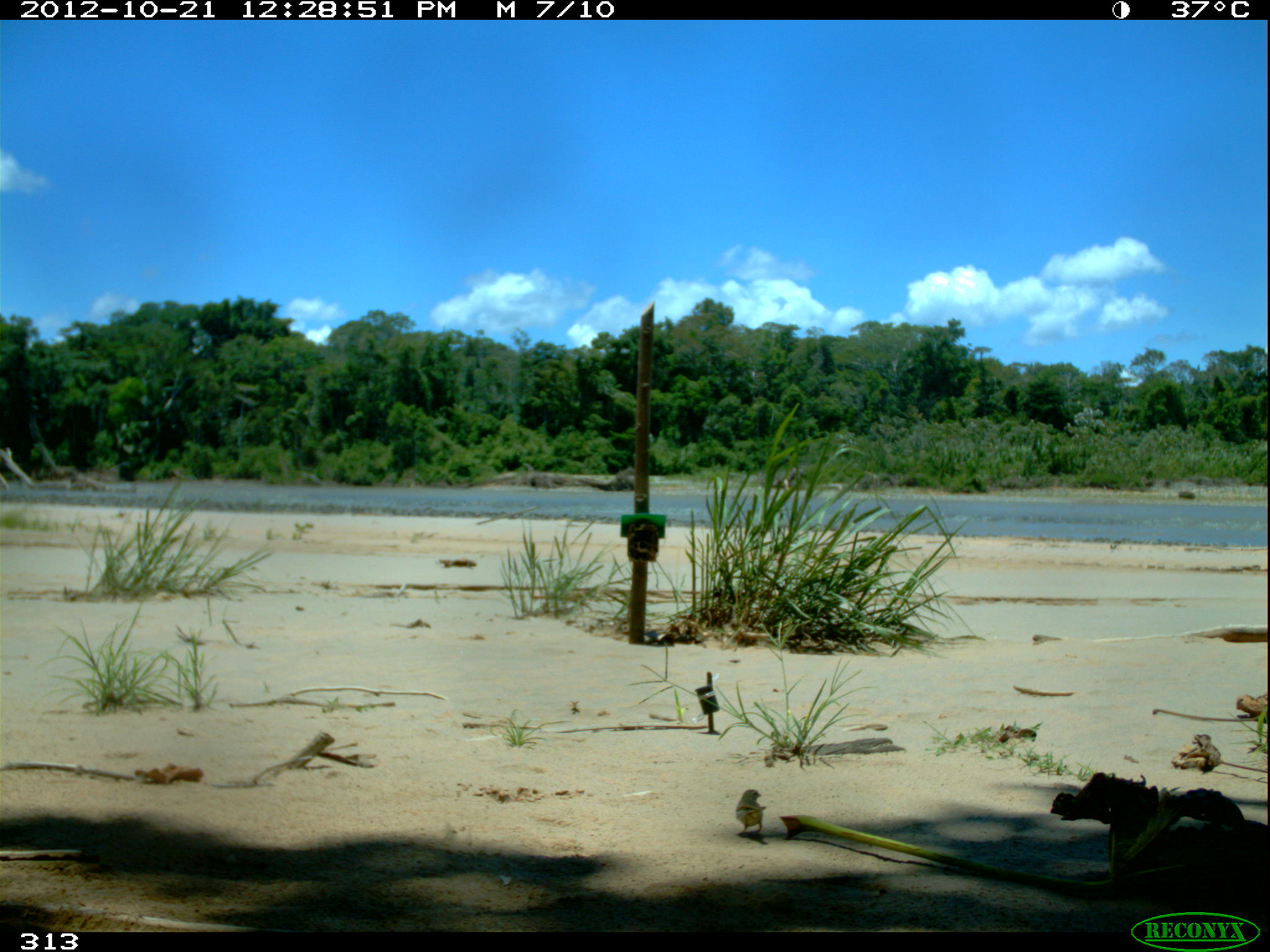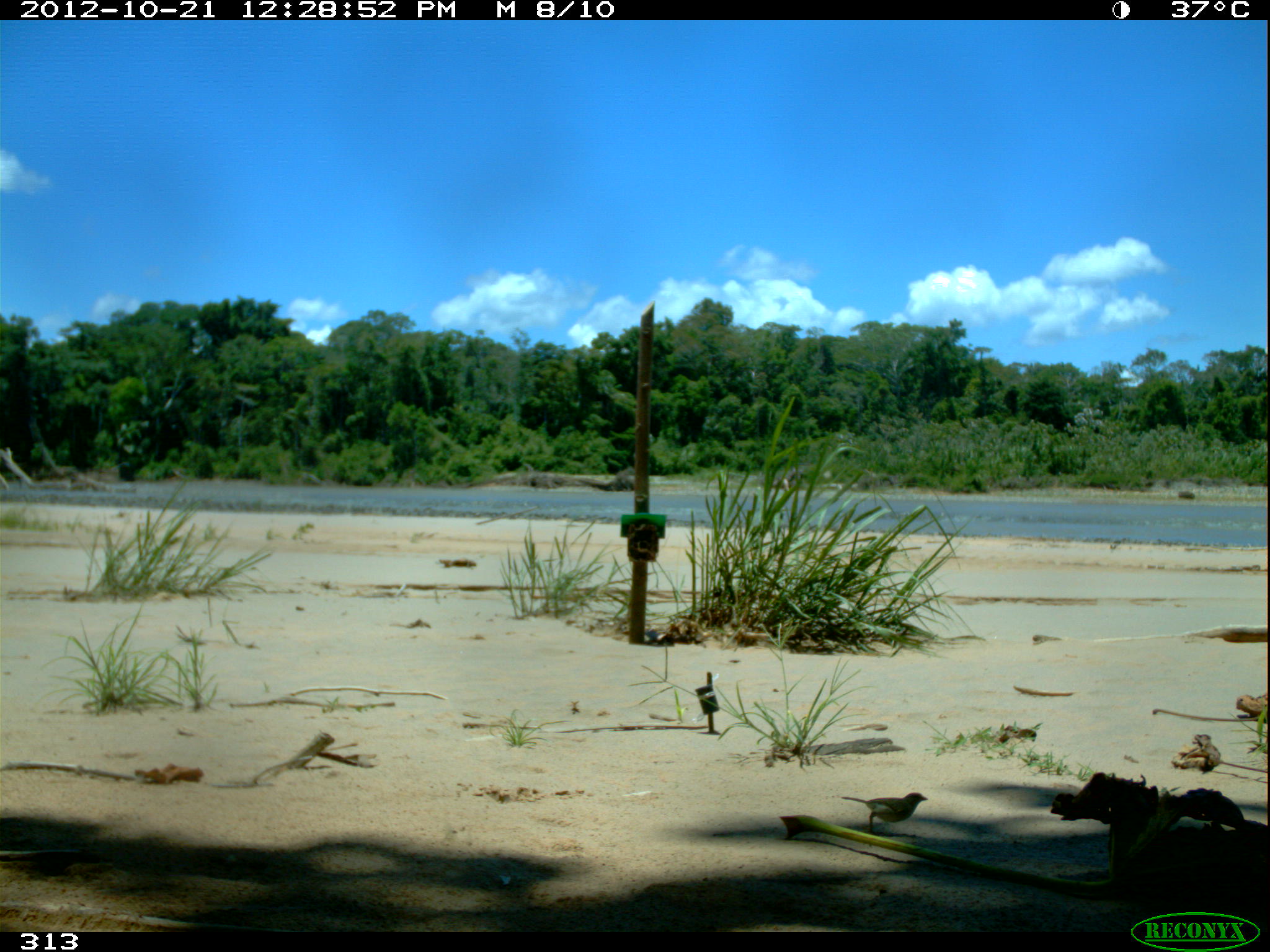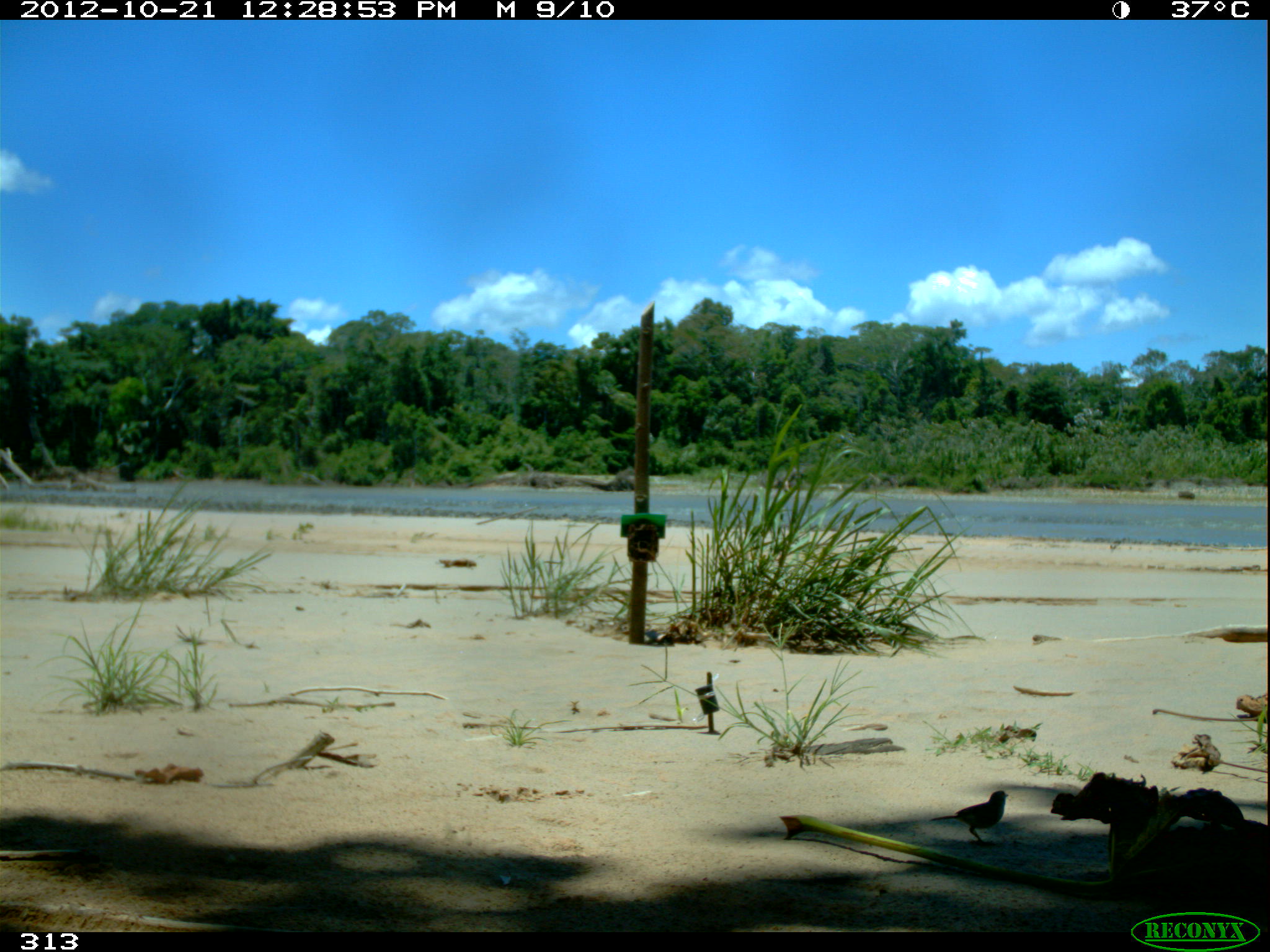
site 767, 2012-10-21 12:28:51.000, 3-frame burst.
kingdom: Animalia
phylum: Chordata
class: Aves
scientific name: Aves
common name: bird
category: unknown bird